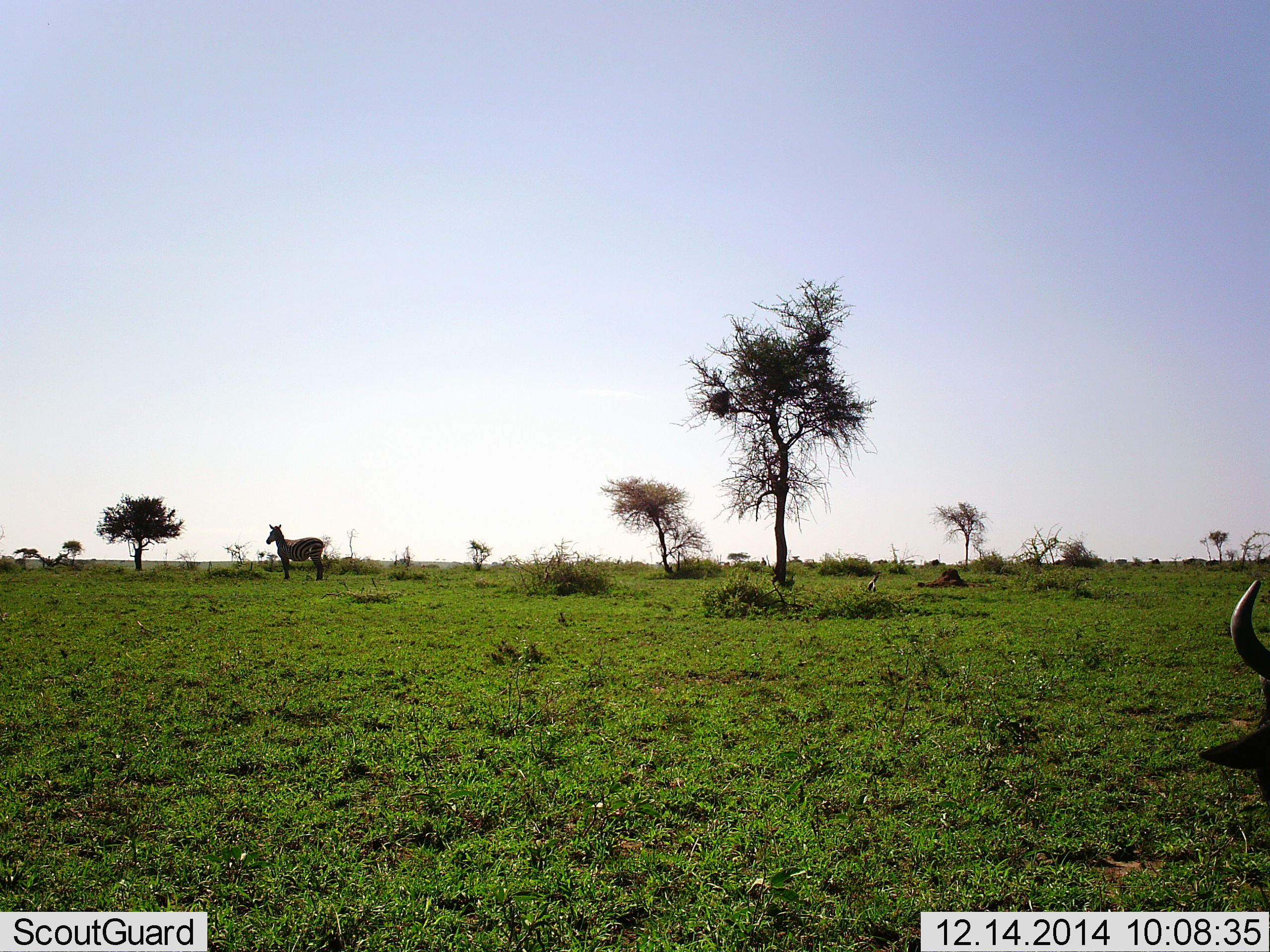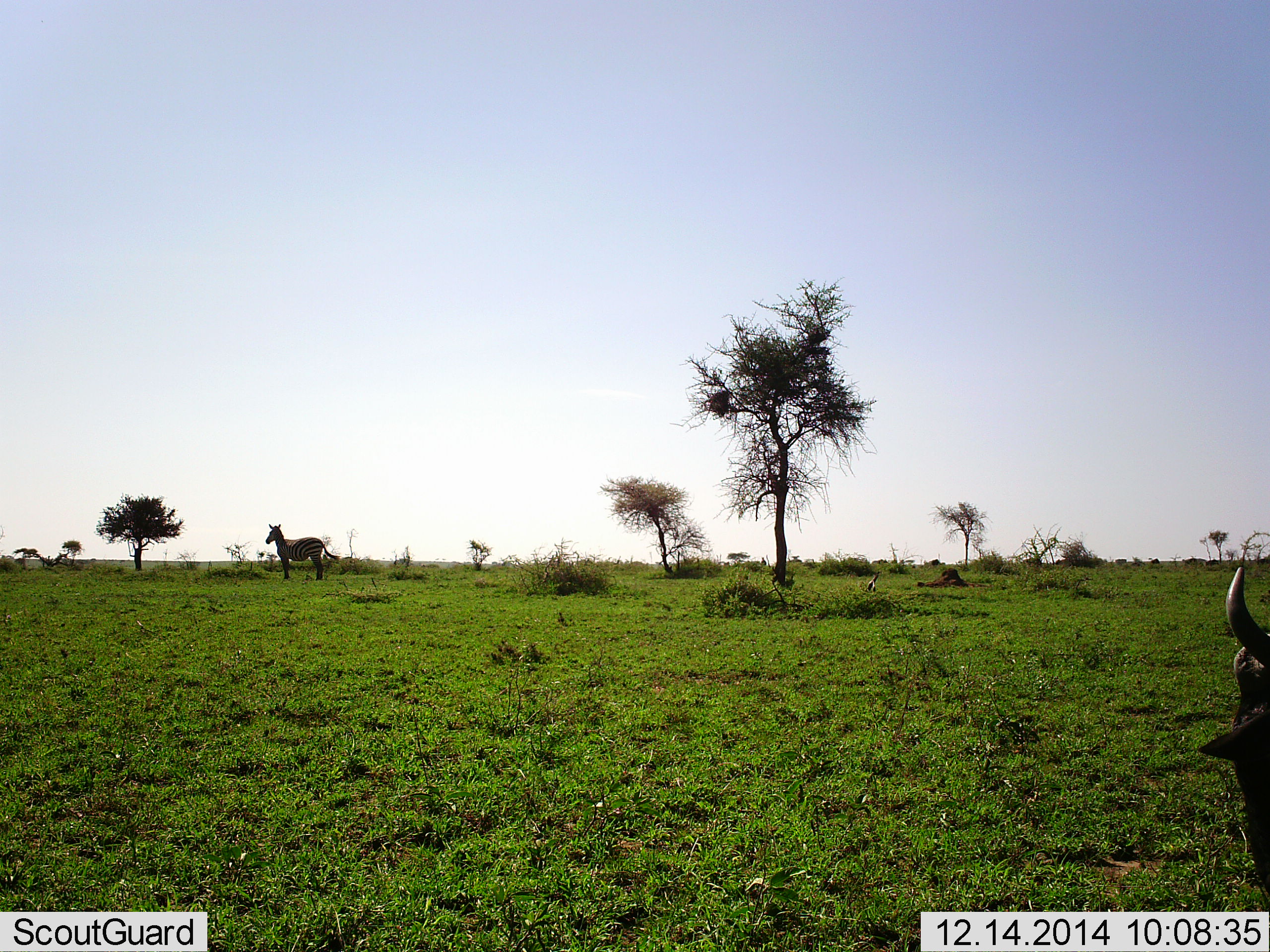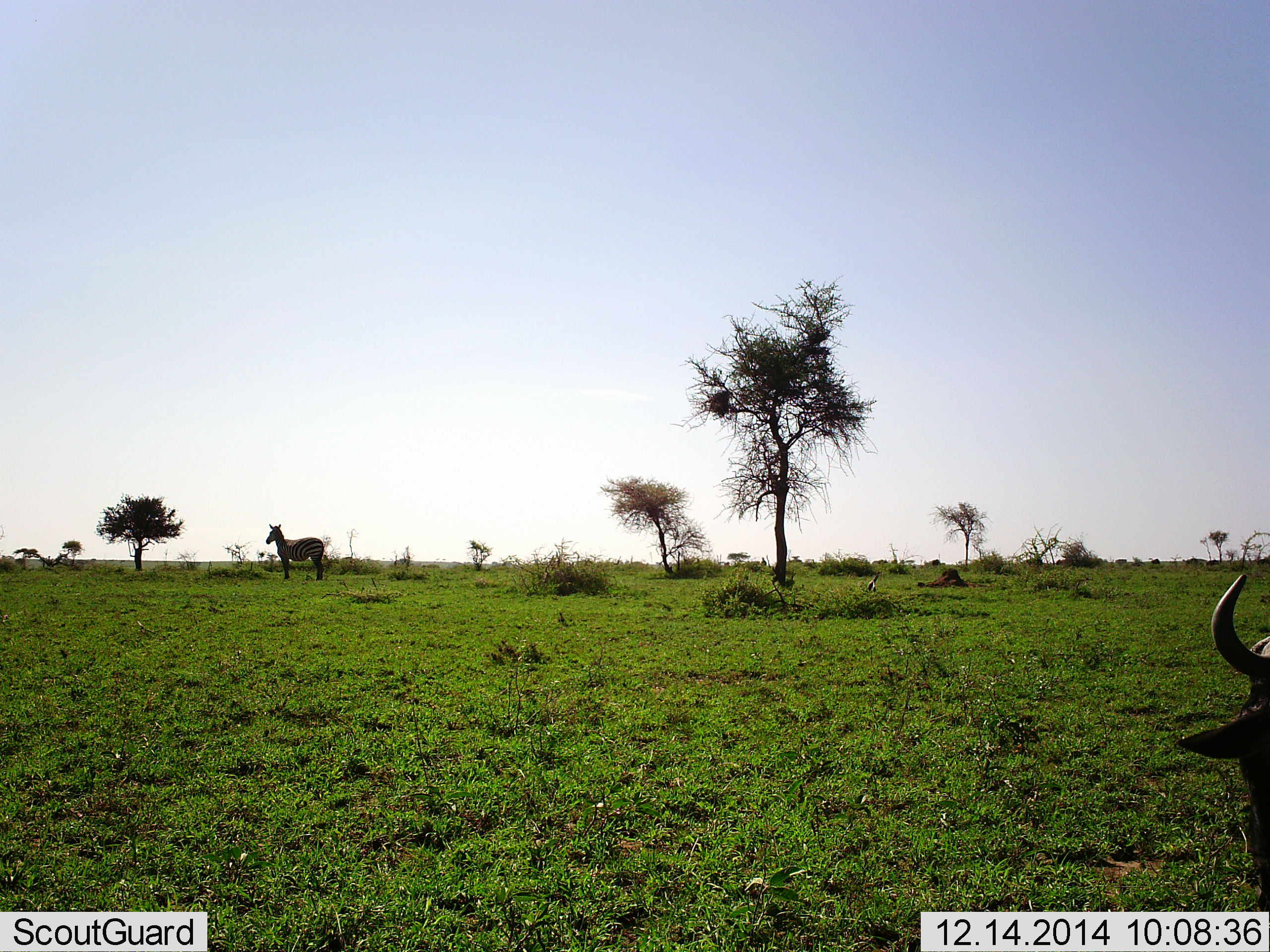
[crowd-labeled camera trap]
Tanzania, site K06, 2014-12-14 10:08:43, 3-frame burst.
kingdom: Animalia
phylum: Chordata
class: Mammalia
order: Artiodactyla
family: Bovidae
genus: Connochaetes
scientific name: Connochaetes taurinus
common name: blue wildebeest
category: wildebeest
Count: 1.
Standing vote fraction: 23%.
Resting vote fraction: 15%.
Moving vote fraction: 8%.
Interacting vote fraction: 0%.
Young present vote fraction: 0%.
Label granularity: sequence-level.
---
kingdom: Animalia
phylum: Chordata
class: Mammalia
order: Perissodactyla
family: Equidae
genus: Equus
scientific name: Equus quagga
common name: plains zebra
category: zebra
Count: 1.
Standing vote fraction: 100%.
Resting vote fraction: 0%.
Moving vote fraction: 0%.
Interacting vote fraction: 0%.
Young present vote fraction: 0%.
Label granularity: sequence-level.